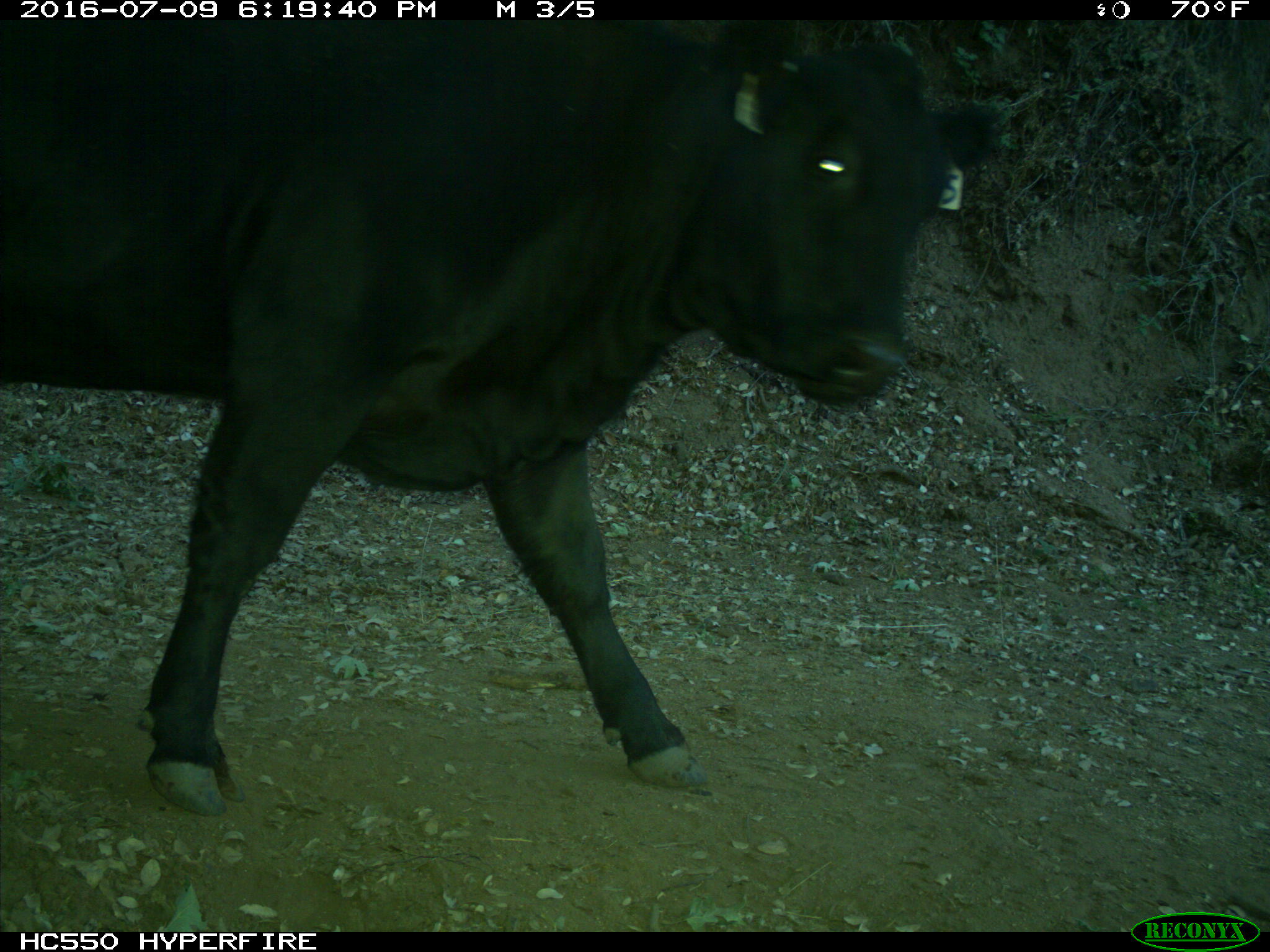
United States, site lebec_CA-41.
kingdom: Animalia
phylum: Chordata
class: Mammalia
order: Artiodactyla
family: Bovidae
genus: Bos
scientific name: Bos taurus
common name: domestic cow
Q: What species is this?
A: Bos taurus (domestic cow).